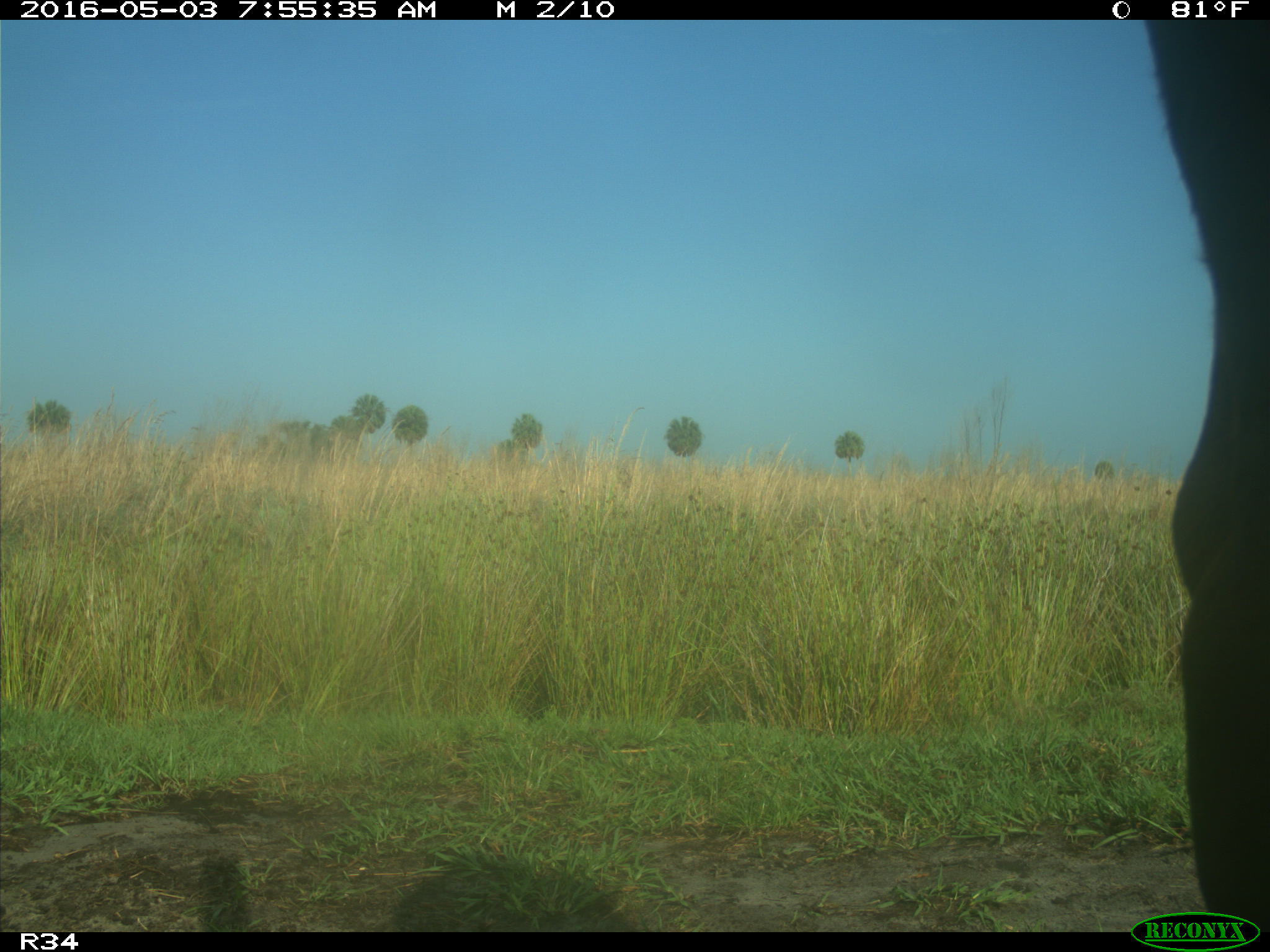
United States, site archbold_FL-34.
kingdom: Animalia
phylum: Chordata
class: Mammalia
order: Artiodactyla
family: Bovidae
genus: Bos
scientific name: Bos taurus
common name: domestic cow